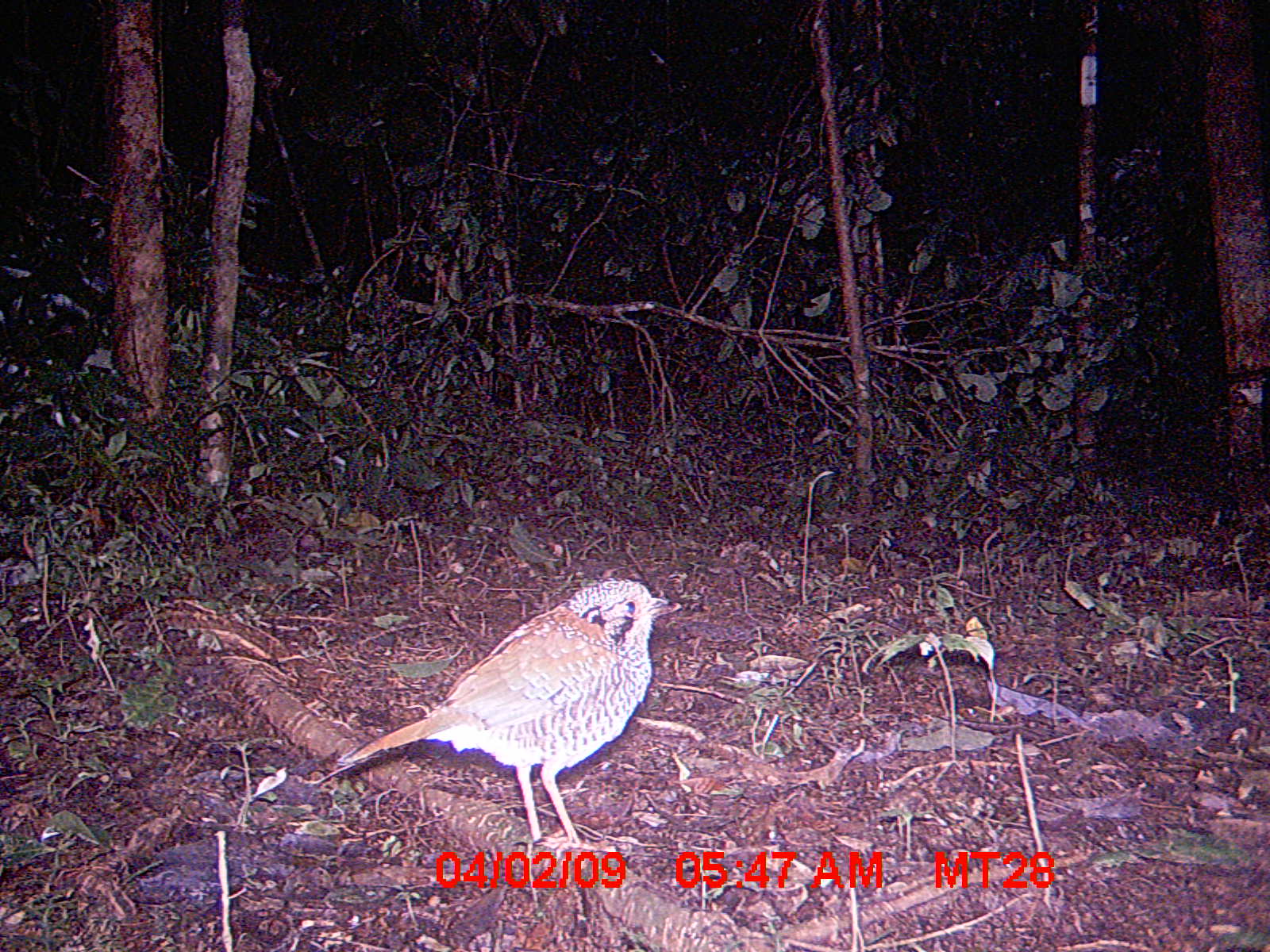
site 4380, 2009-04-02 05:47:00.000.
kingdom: Animalia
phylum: Chordata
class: Aves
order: Coraciiformes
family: Brachypteraciidae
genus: Brachypteracias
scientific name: Brachypteracias squamiger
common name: scaly ground-roller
Brachypteracias squamiger (scaly ground-roller), count 1.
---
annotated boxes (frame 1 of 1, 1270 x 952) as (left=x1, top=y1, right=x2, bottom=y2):
brachypteracias squamiger: (left=310, top=579, right=684, bottom=858)